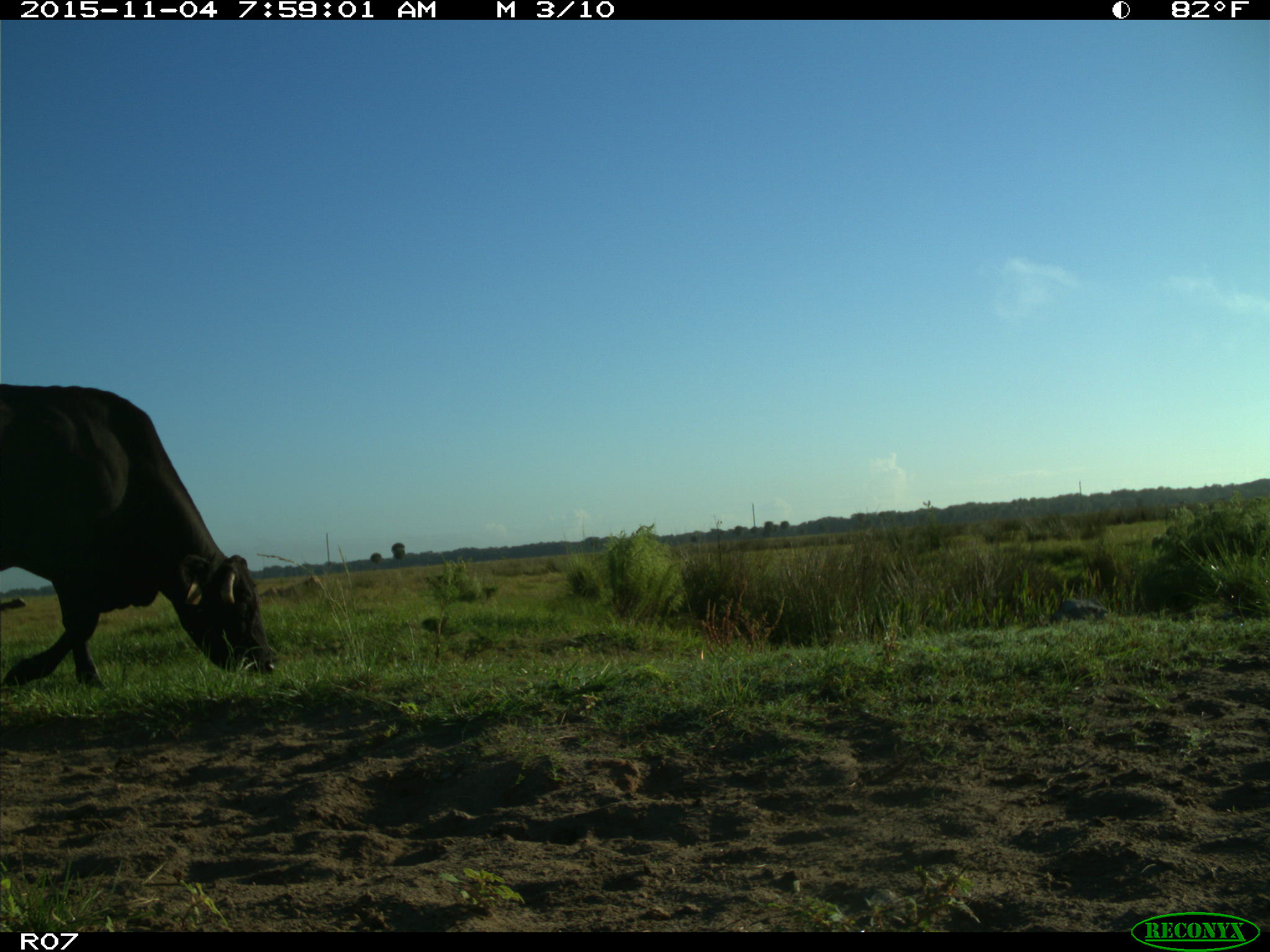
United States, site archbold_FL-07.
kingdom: Animalia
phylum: Chordata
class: Mammalia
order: Artiodactyla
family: Bovidae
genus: Bos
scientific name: Bos taurus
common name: domestic cow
Bos taurus (domestic cow).